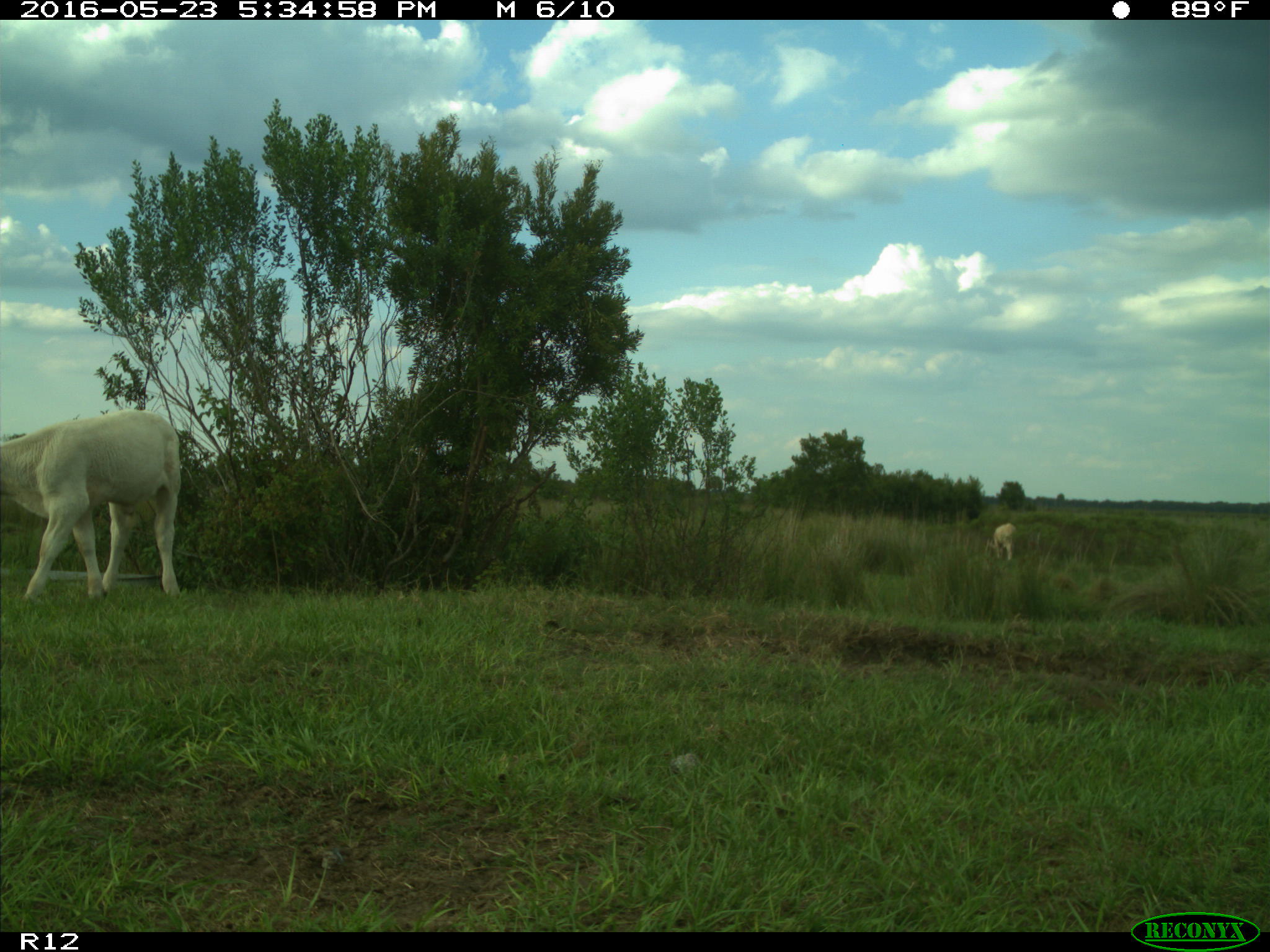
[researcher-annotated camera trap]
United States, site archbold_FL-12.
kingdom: Animalia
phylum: Chordata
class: Mammalia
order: Artiodactyla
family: Bovidae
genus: Bos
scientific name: Bos taurus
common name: domestic cow